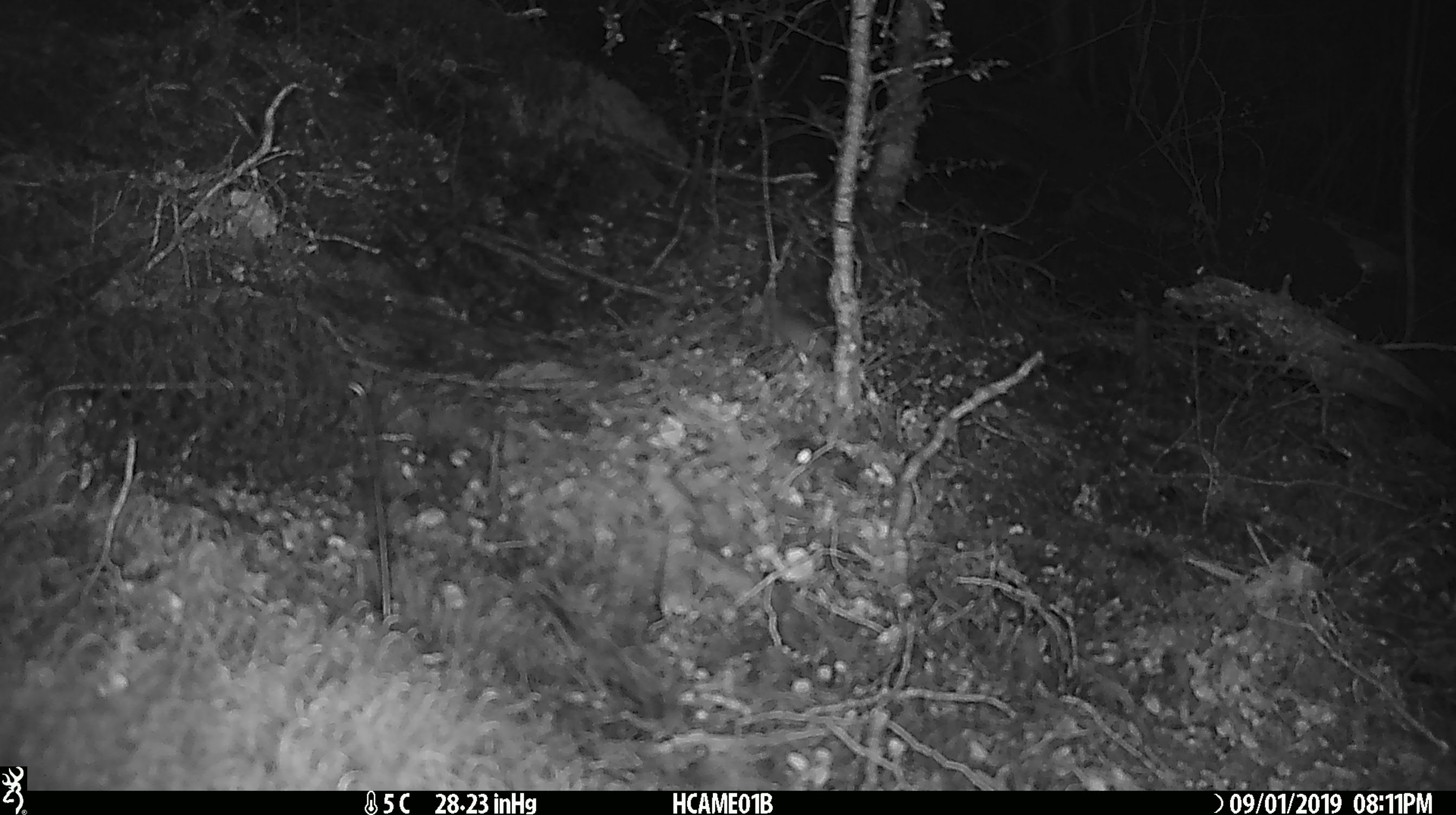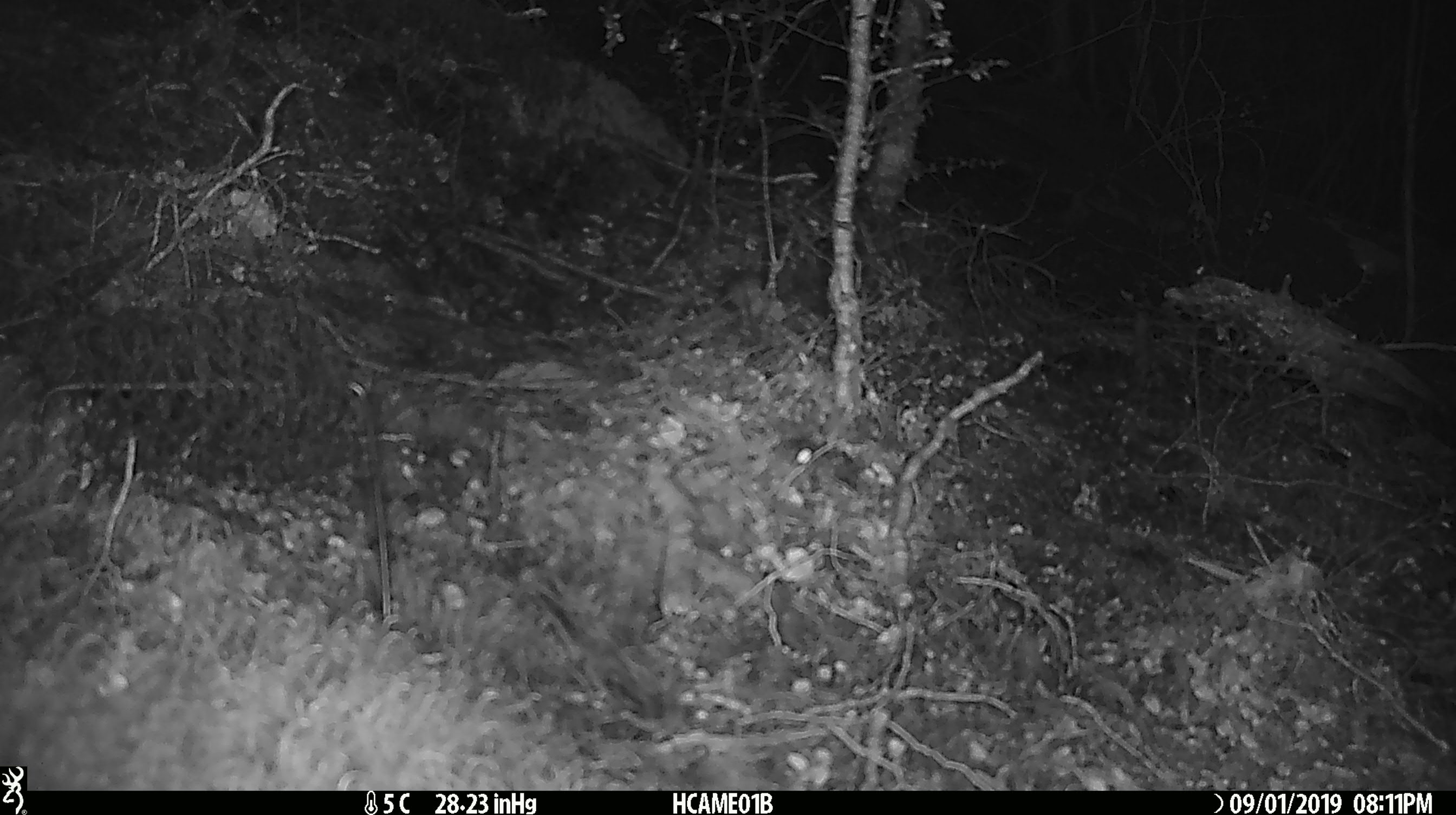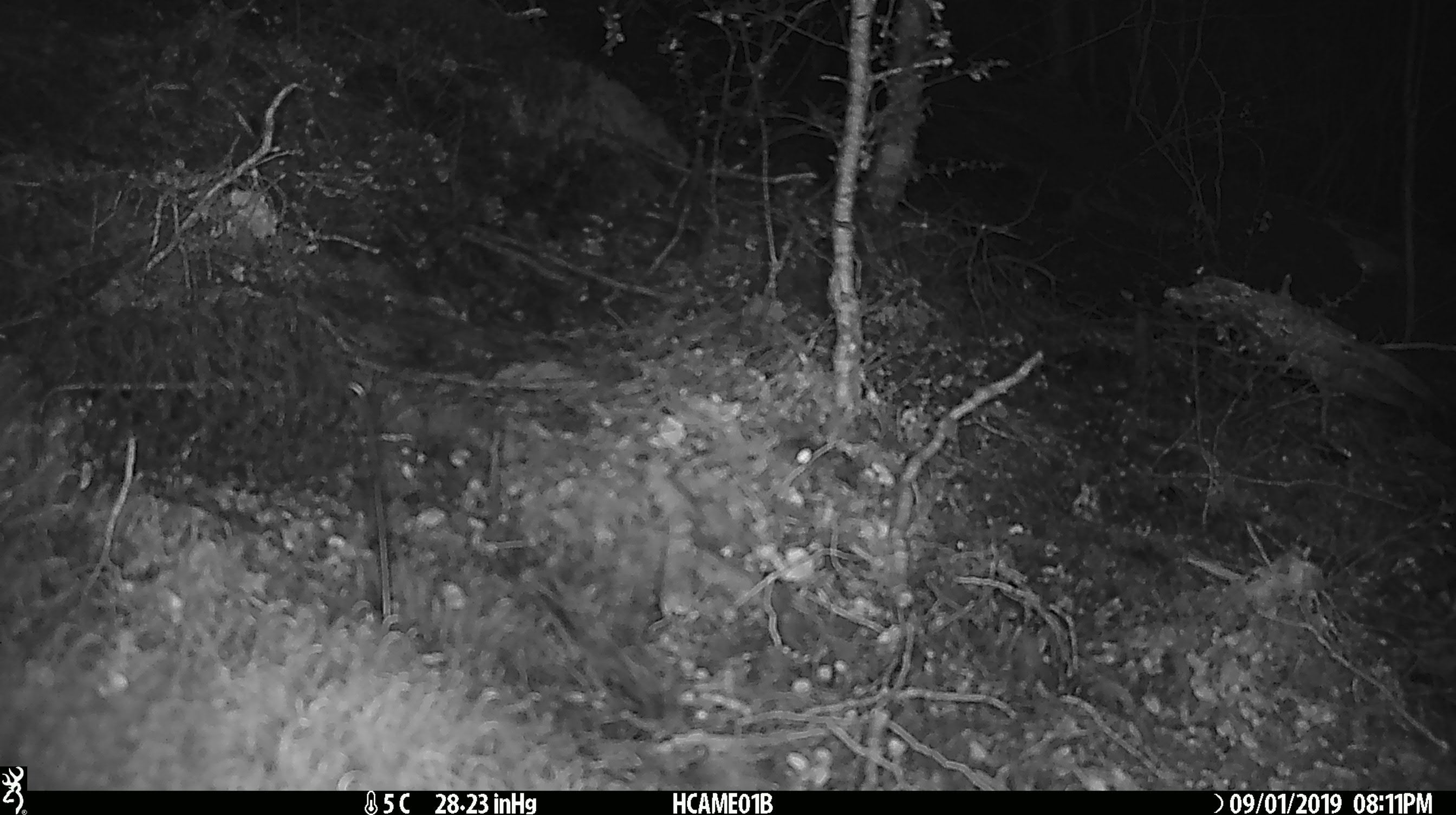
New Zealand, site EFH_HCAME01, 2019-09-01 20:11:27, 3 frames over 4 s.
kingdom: Animalia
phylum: Chordata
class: Mammalia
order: Rodentia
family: Muridae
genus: Mus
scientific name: Mus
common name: mouse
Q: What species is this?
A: Mouse (Mus).